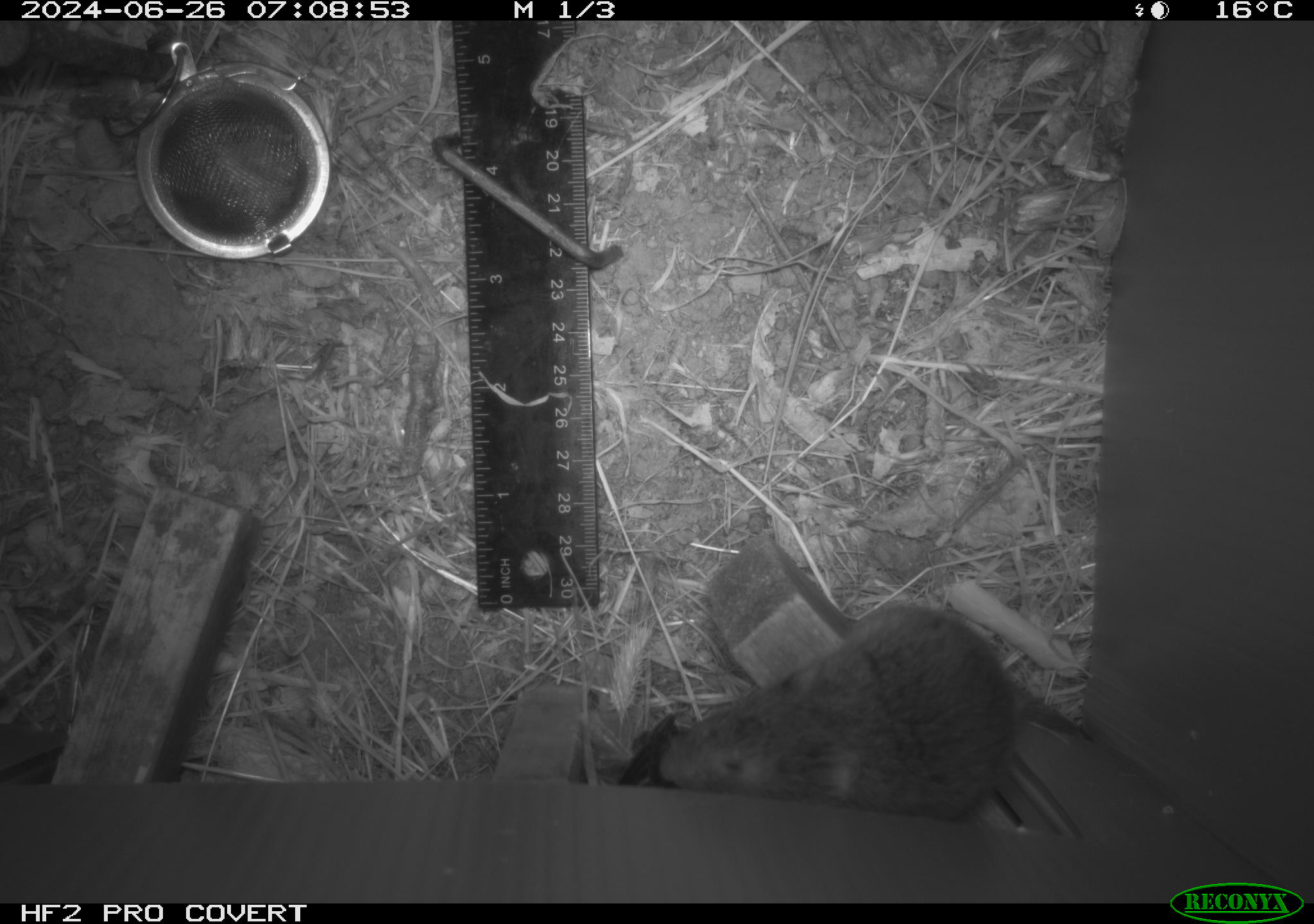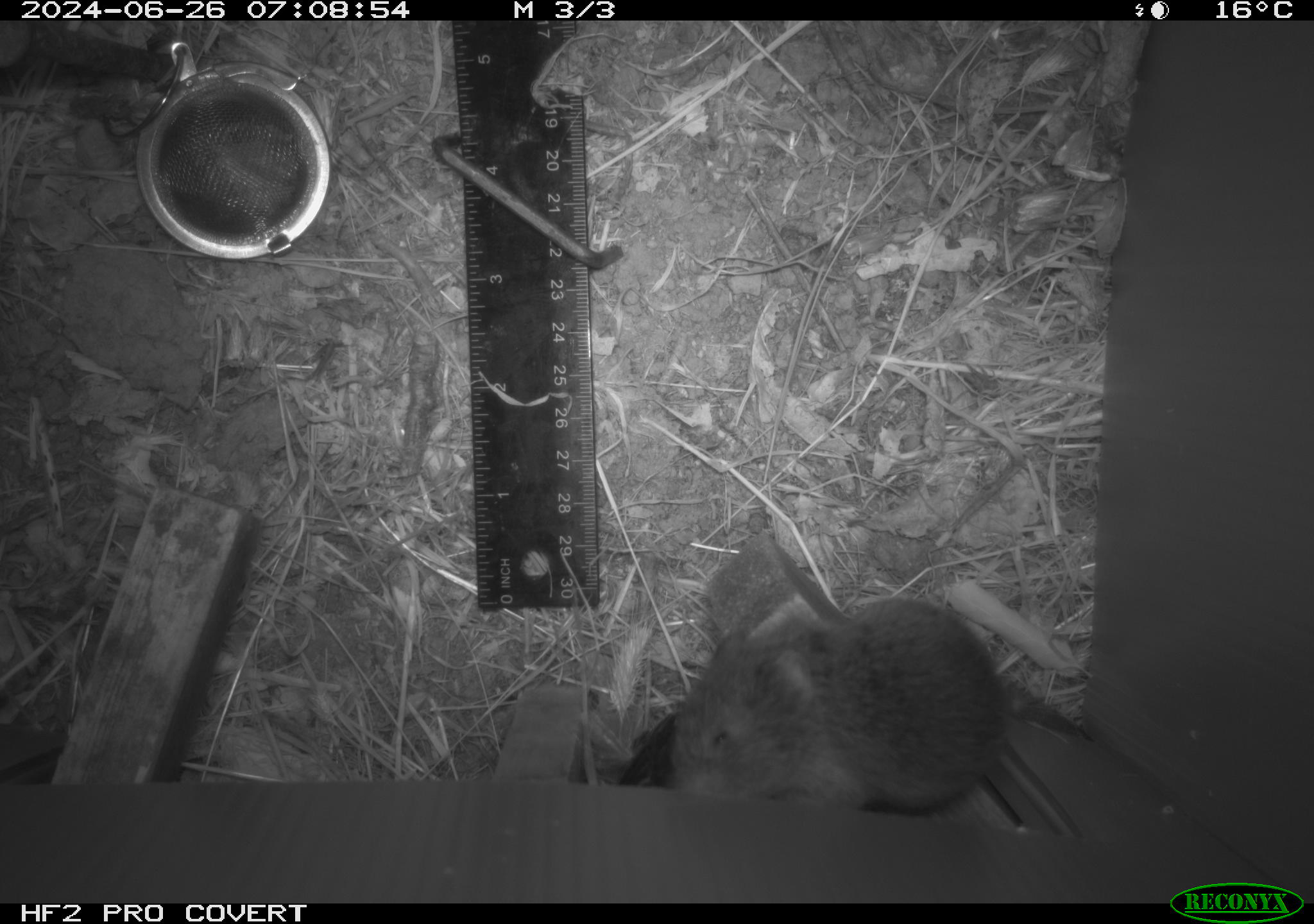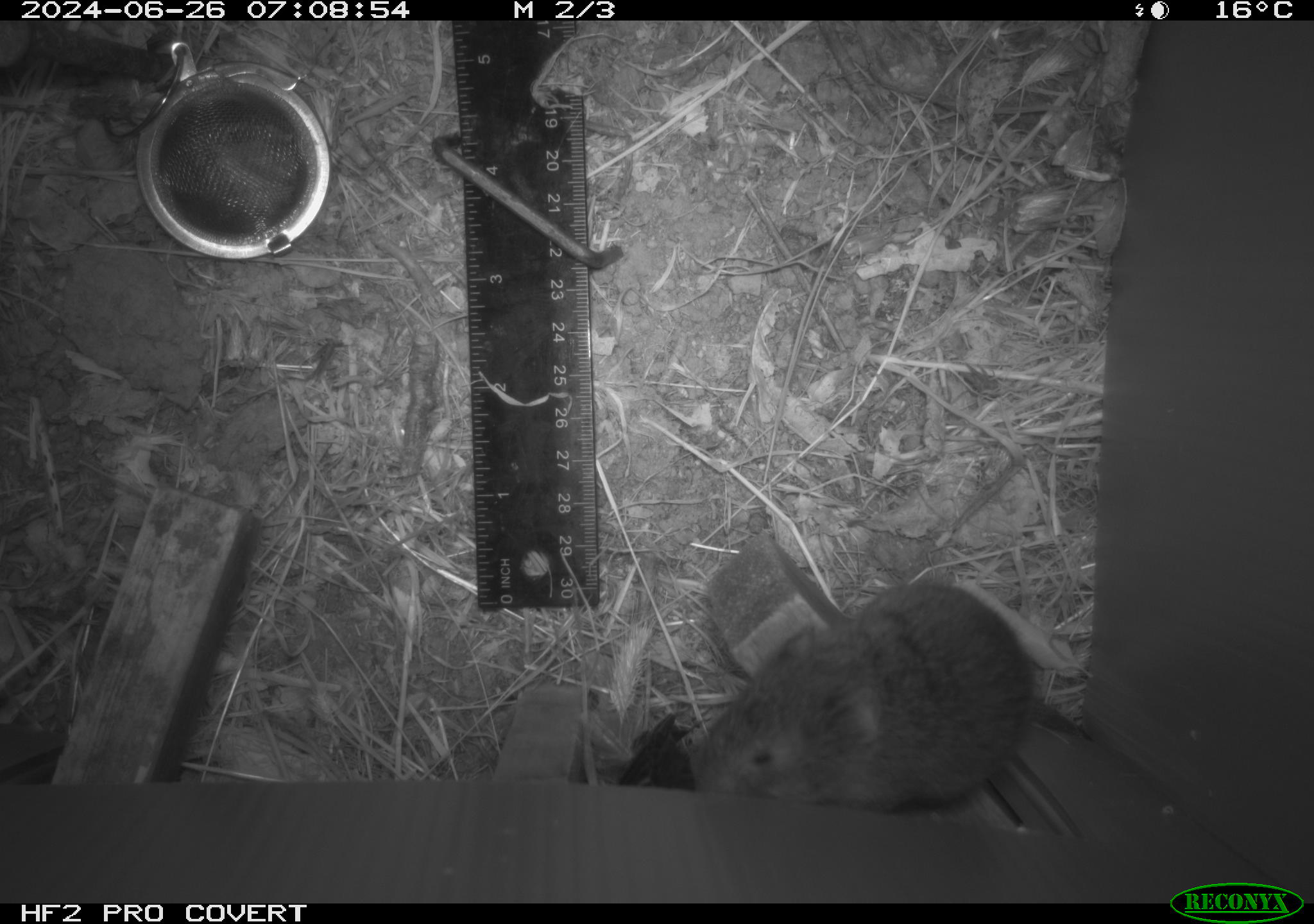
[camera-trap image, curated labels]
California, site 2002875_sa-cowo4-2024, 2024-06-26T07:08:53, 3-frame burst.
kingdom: Animalia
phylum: Chordata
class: Mammalia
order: Rodentia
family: Cricetidae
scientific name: Arvicolinae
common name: voles, lemmings, and muskrats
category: arvicolinae subfamily